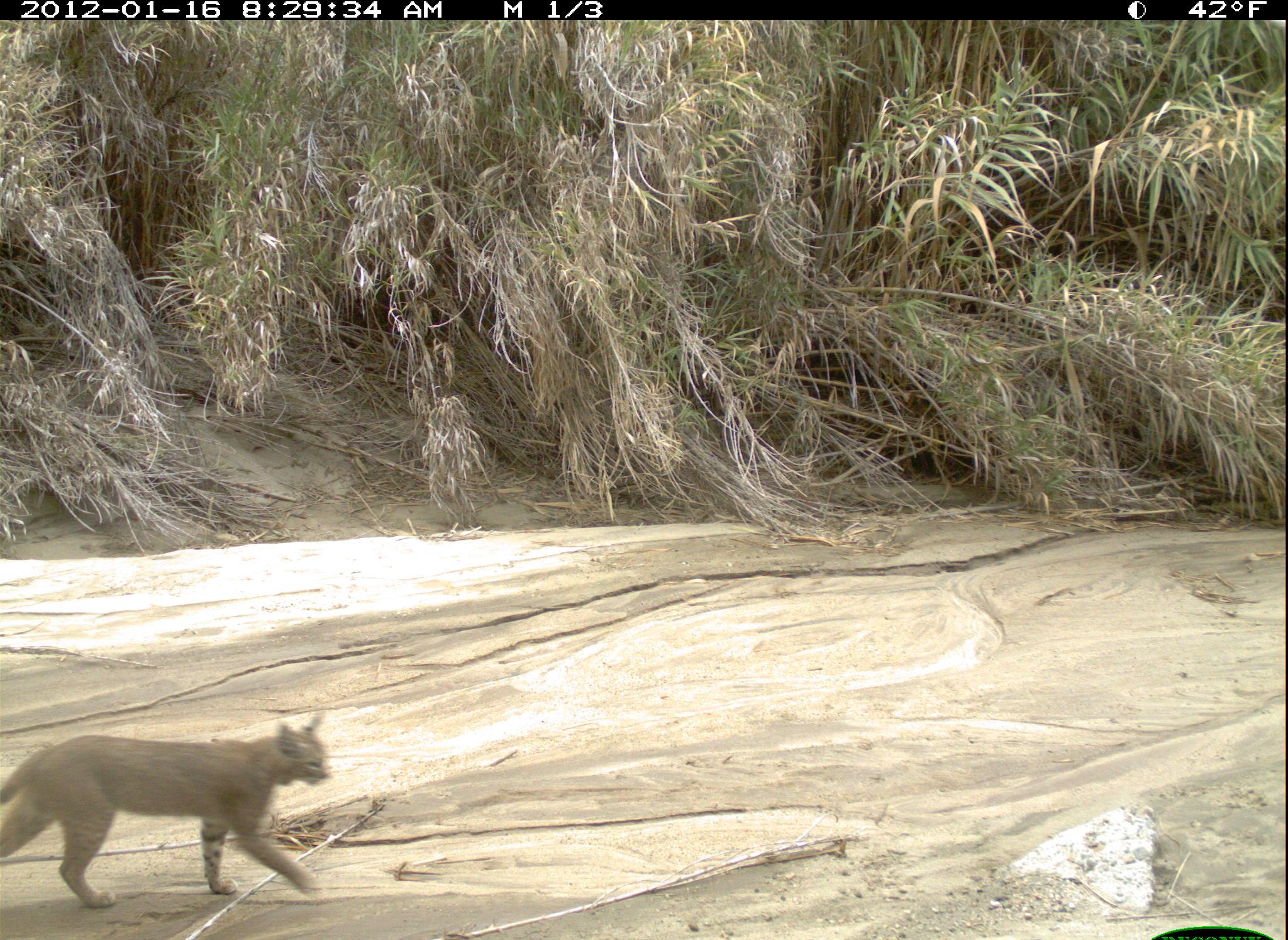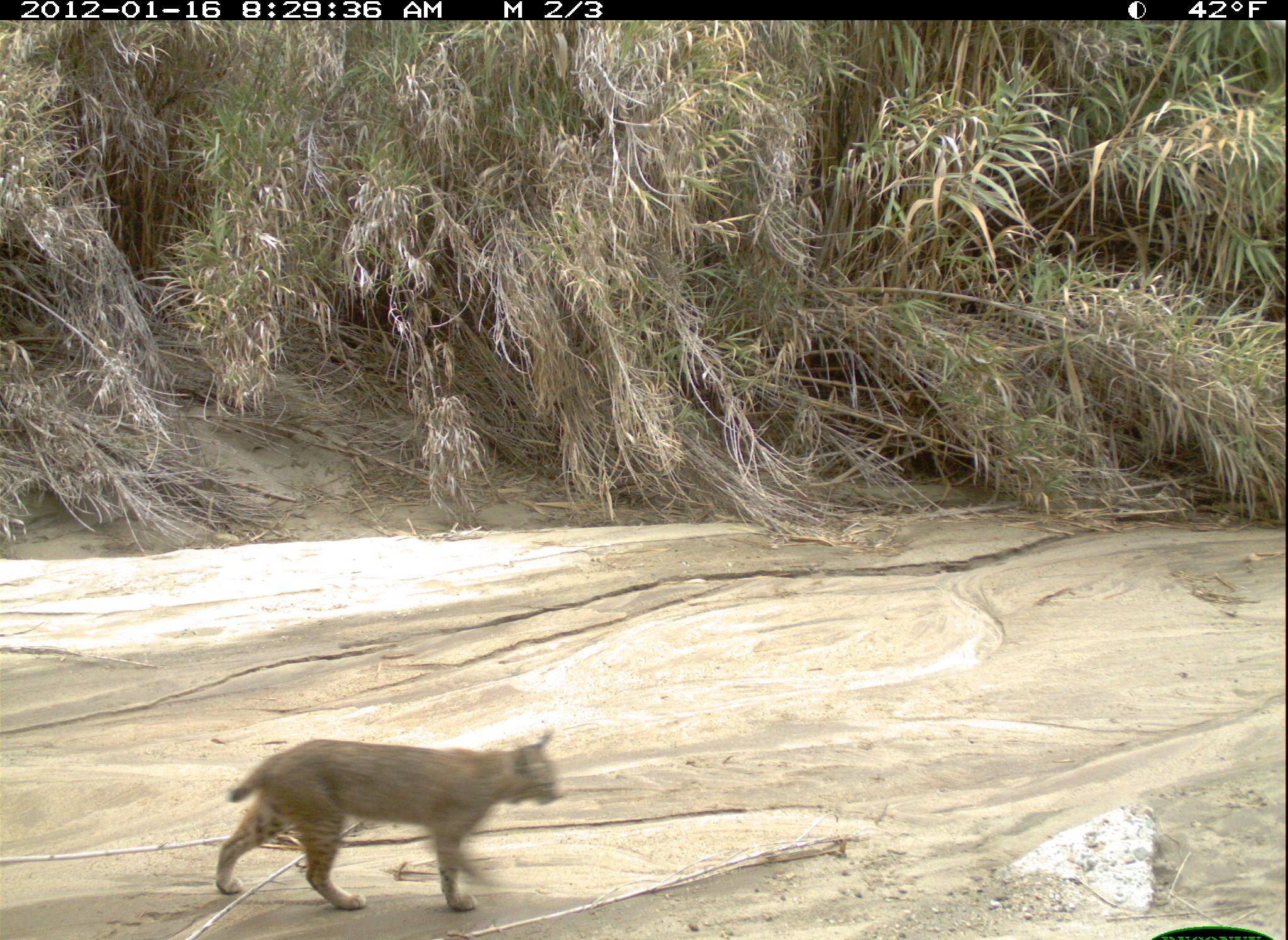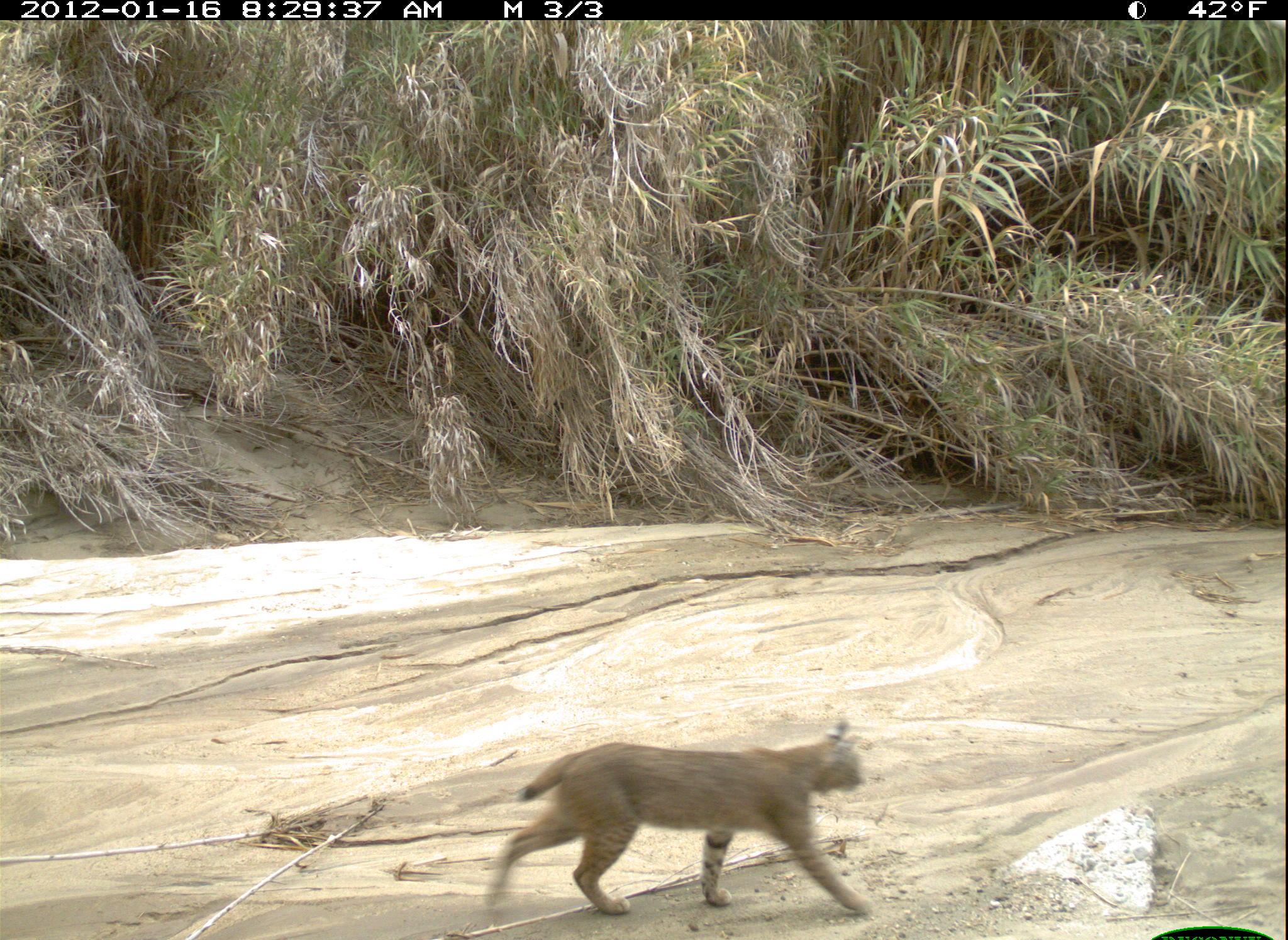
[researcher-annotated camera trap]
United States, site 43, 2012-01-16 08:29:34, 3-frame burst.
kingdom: Animalia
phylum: Chordata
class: Mammalia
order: Carnivora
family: Felidae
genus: Lynx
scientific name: Lynx rufus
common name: bobcat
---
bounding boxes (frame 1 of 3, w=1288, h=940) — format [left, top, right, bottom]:
bobcat: [3, 707, 336, 912]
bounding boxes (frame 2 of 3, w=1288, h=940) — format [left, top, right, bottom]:
bobcat: [201, 731, 568, 913]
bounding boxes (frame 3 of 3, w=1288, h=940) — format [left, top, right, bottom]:
bobcat: [480, 707, 887, 937]